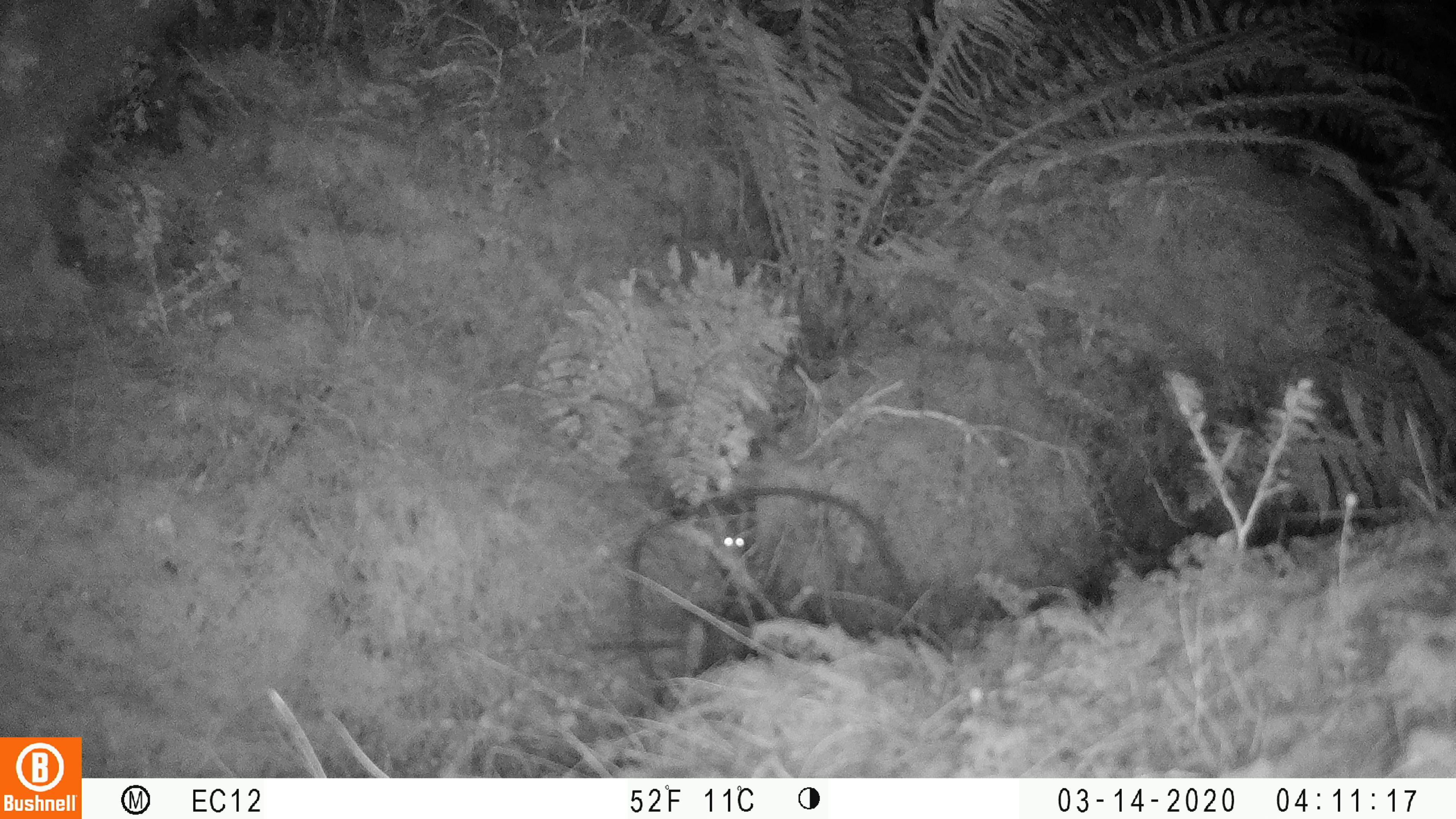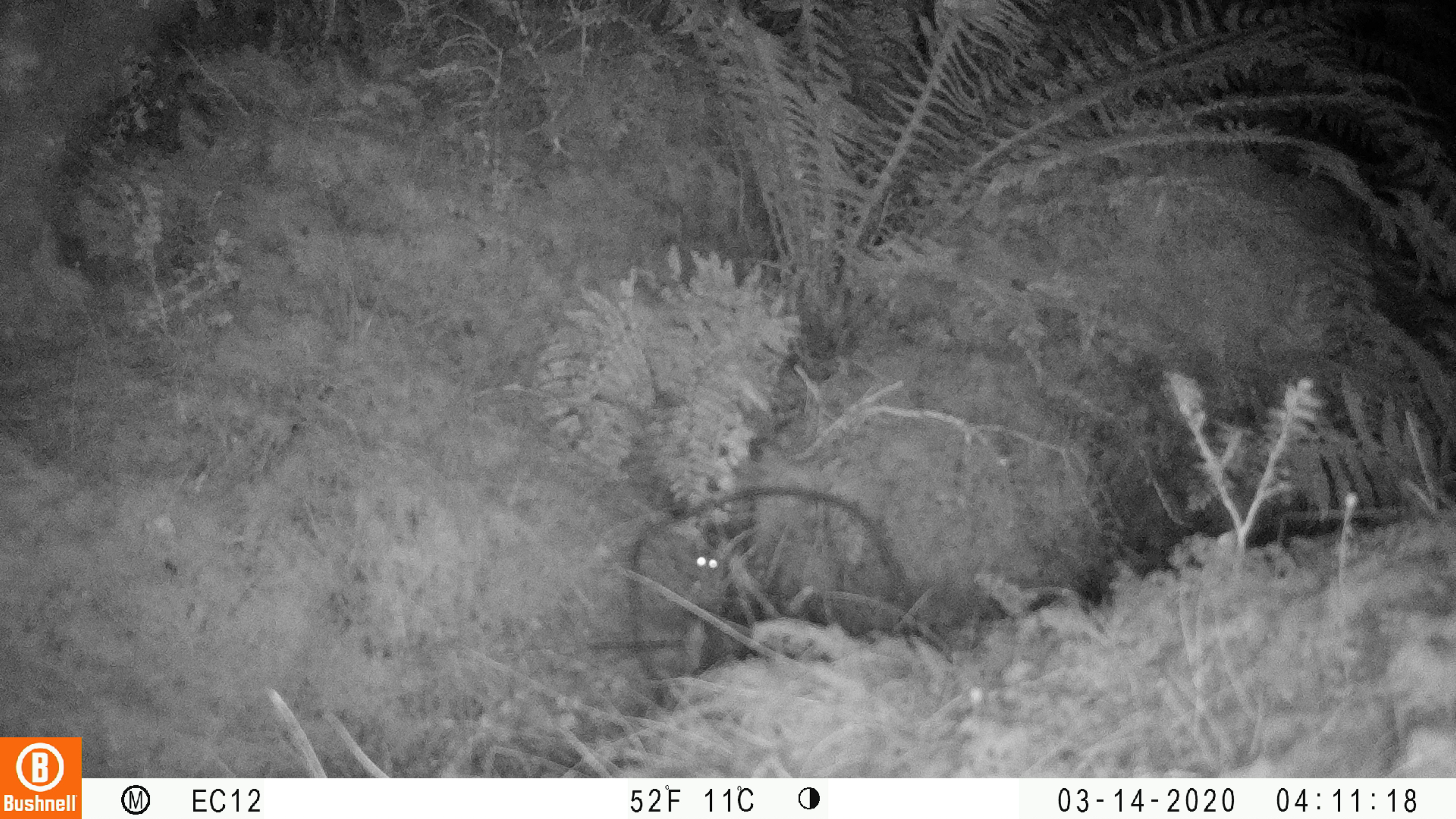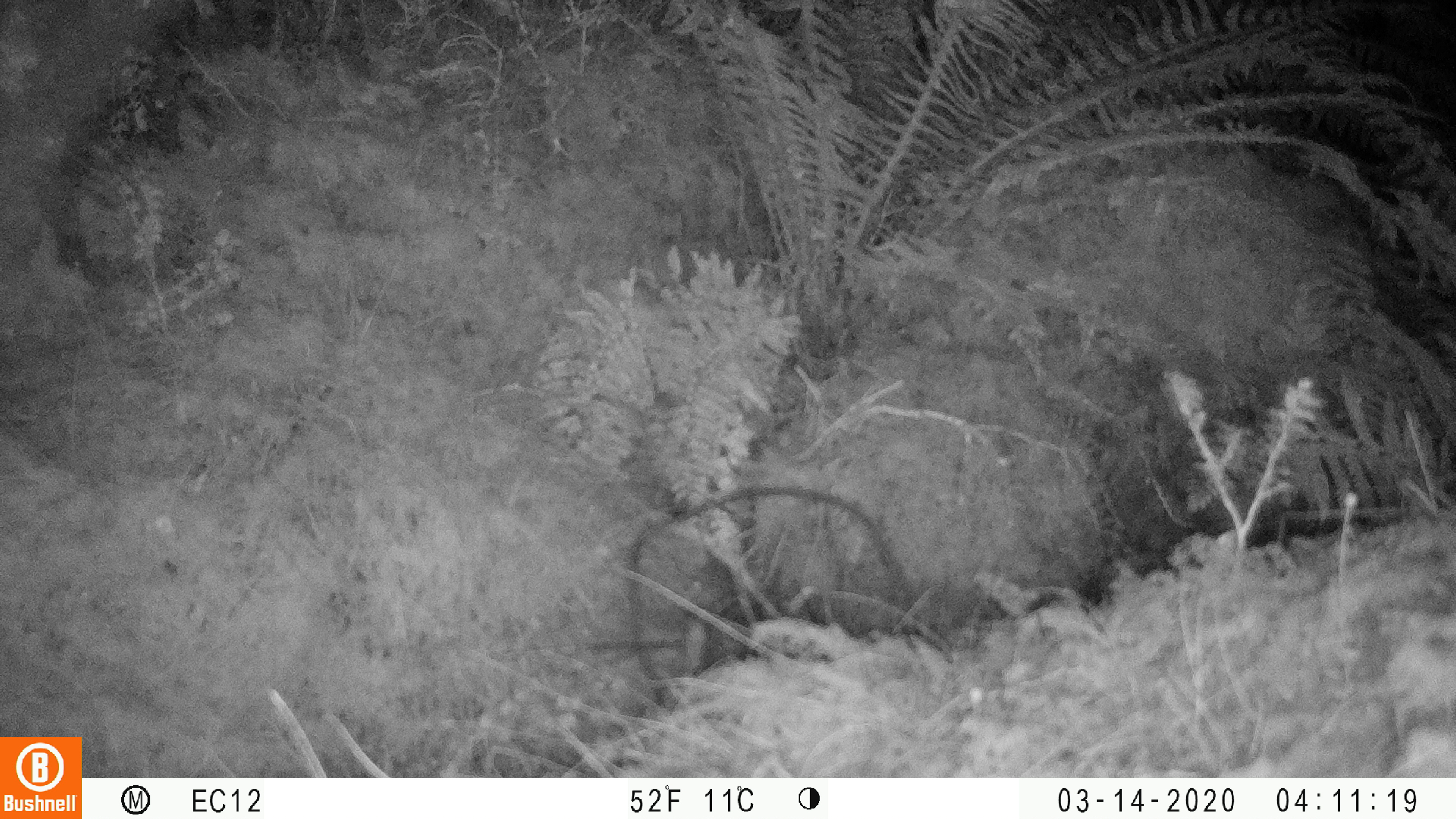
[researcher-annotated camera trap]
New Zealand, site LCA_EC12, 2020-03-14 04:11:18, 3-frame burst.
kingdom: Animalia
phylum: Chordata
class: Mammalia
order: Rodentia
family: Muridae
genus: Mus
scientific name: Mus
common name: mouse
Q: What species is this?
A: Mouse (Mus).